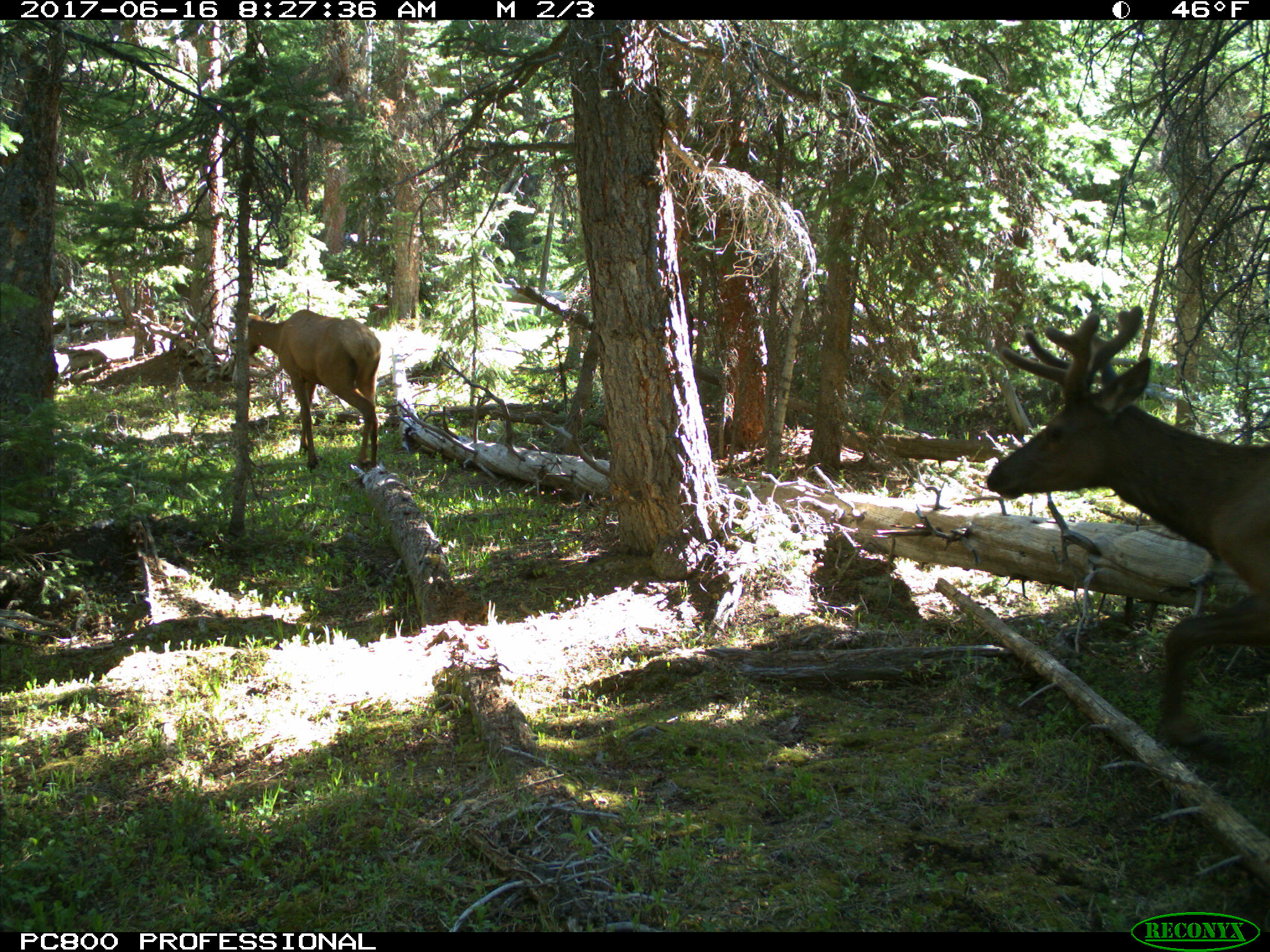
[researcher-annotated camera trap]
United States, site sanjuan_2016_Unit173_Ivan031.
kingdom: Animalia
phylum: Chordata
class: Mammalia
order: Artiodactyla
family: Cervidae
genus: Cervus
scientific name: Cervus elaphus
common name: red deer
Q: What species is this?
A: Cervus elaphus (red deer).